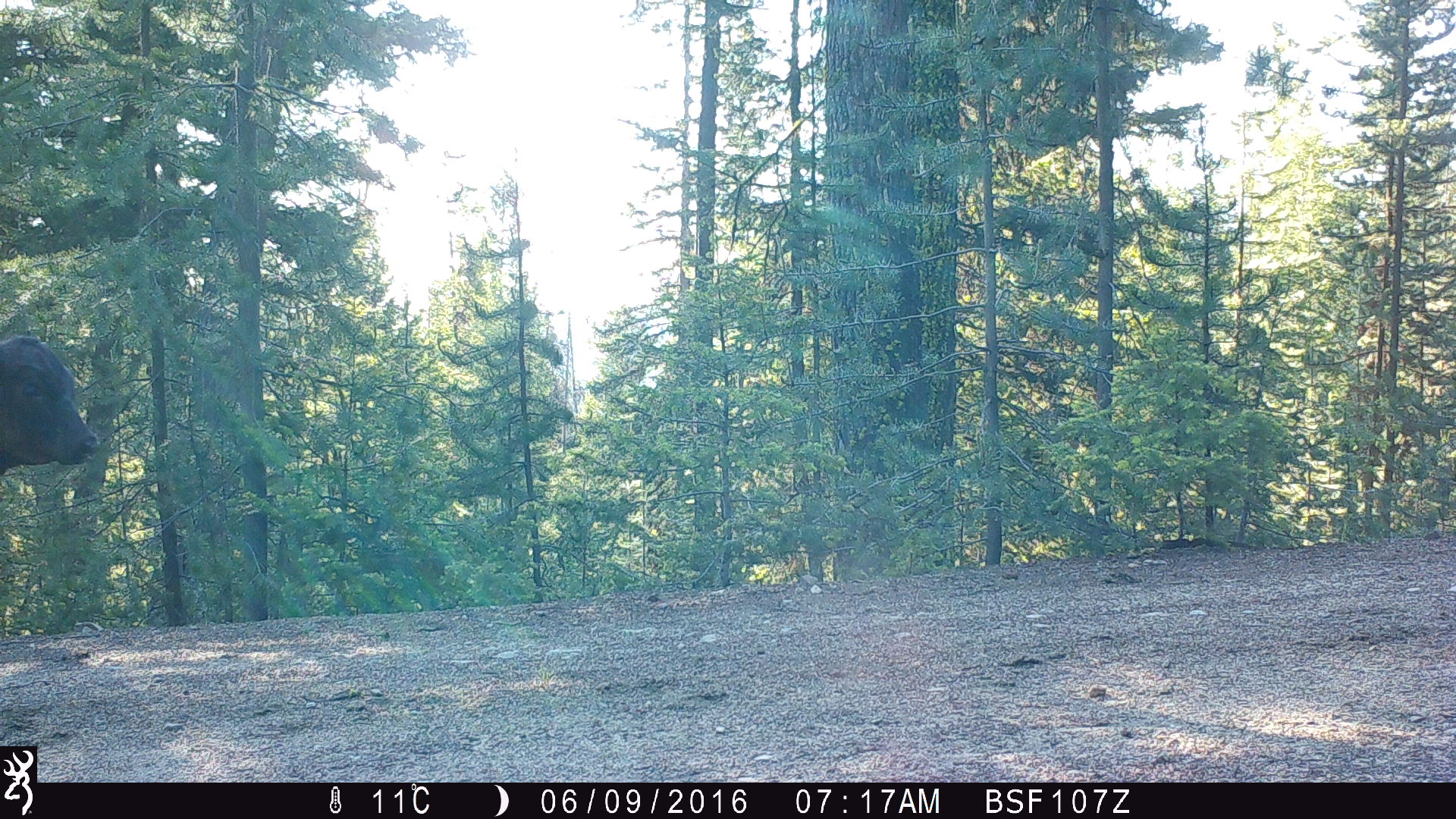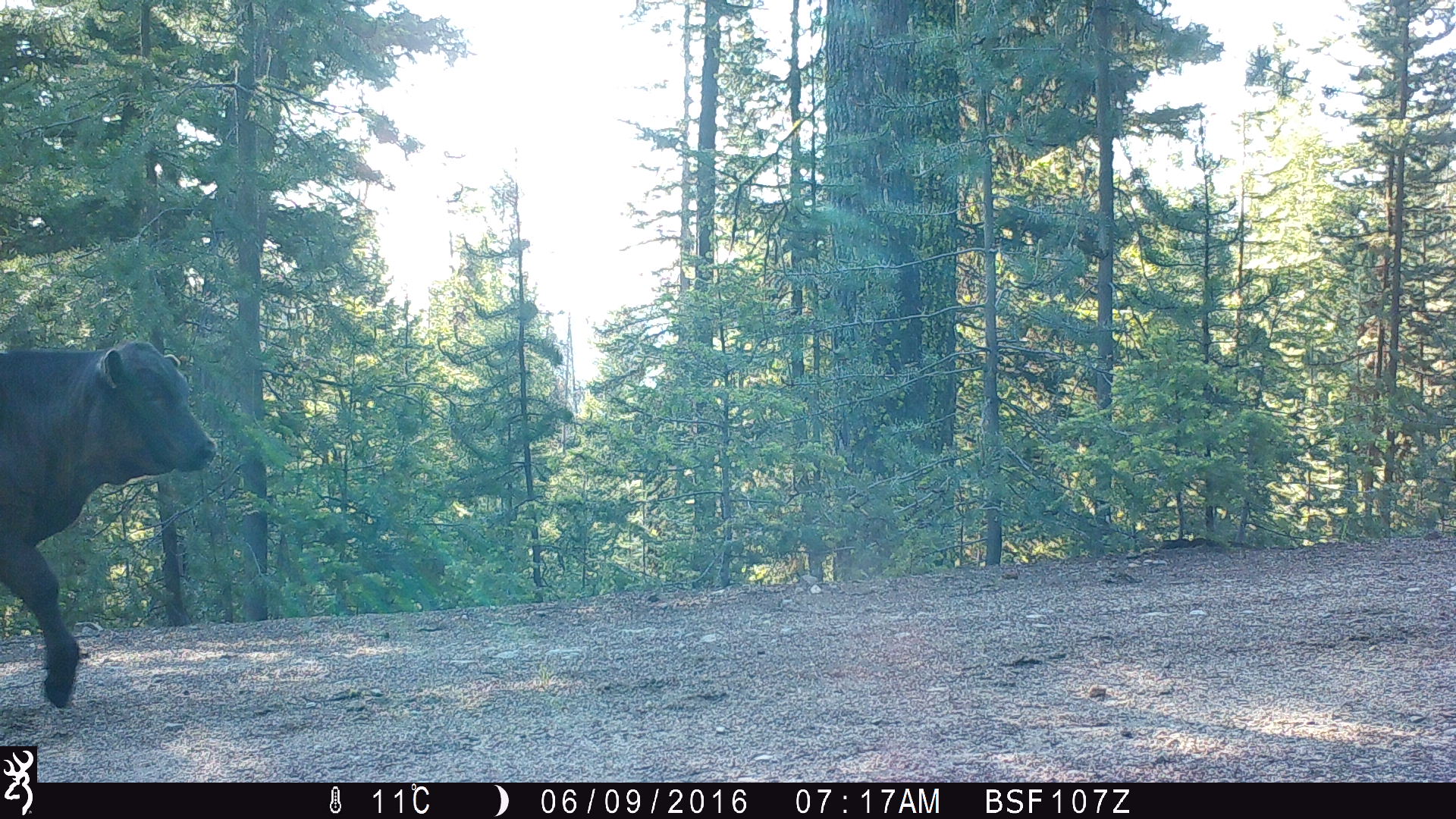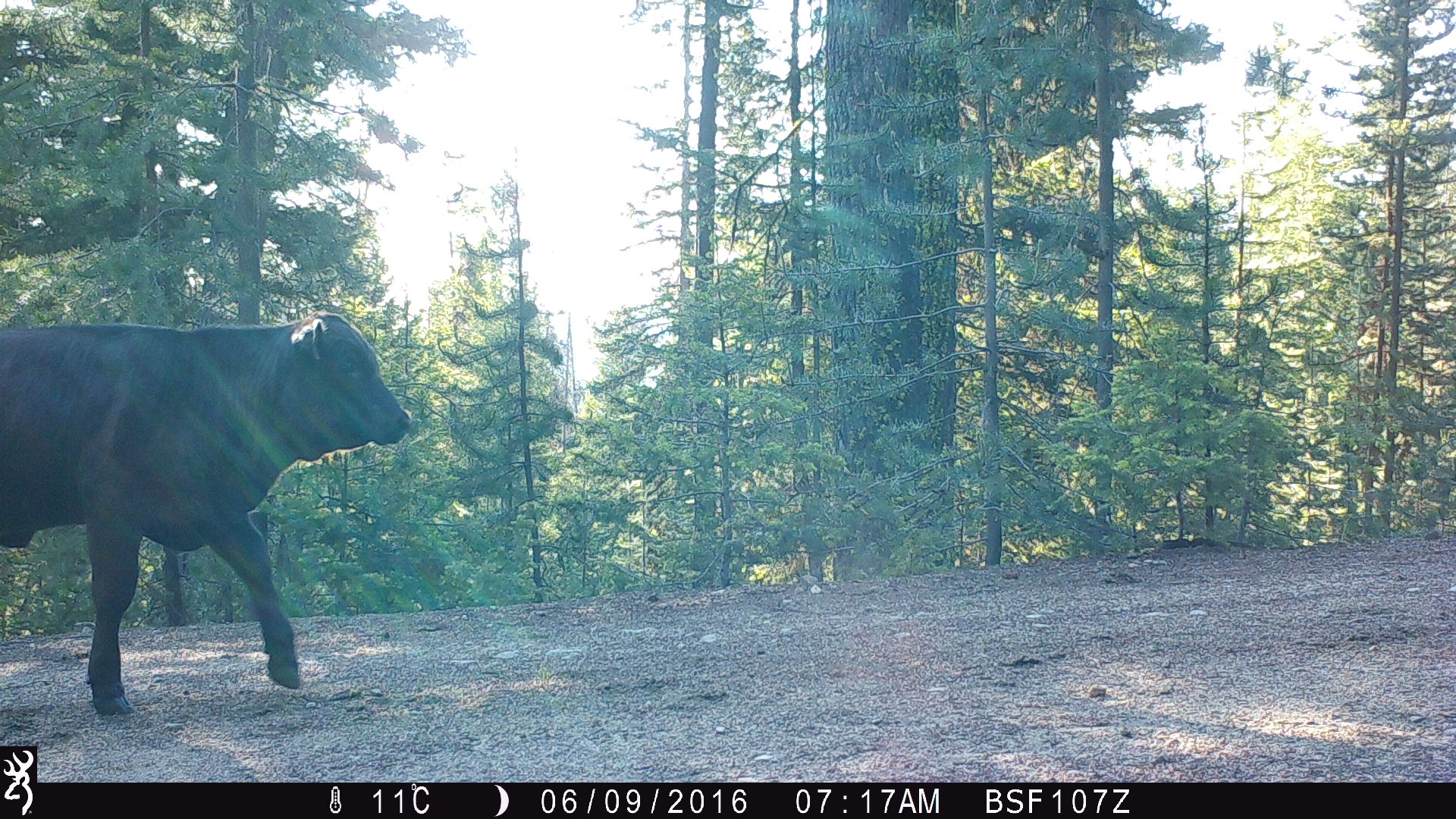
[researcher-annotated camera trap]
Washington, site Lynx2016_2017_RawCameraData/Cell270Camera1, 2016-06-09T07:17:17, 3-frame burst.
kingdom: Animalia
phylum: Chordata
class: Mammalia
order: Artiodactyla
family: Bovidae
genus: Bos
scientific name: Bos taurus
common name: domestic cattle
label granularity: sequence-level